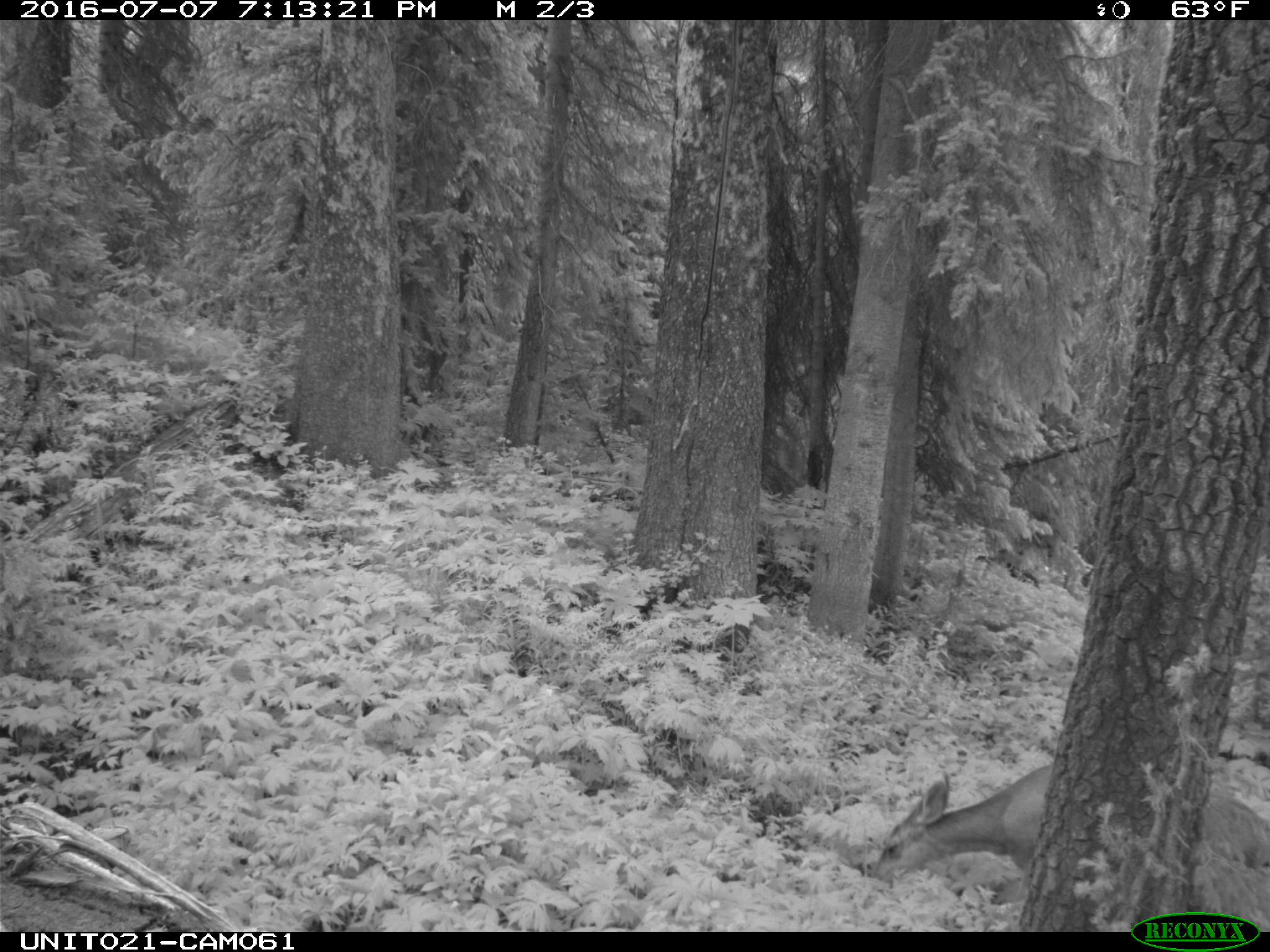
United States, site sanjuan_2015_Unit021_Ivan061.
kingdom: Animalia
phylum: Chordata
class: Mammalia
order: Artiodactyla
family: Cervidae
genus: Odocoileus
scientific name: Odocoileus hemionus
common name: mule deer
Odocoileus hemionus (mule deer).